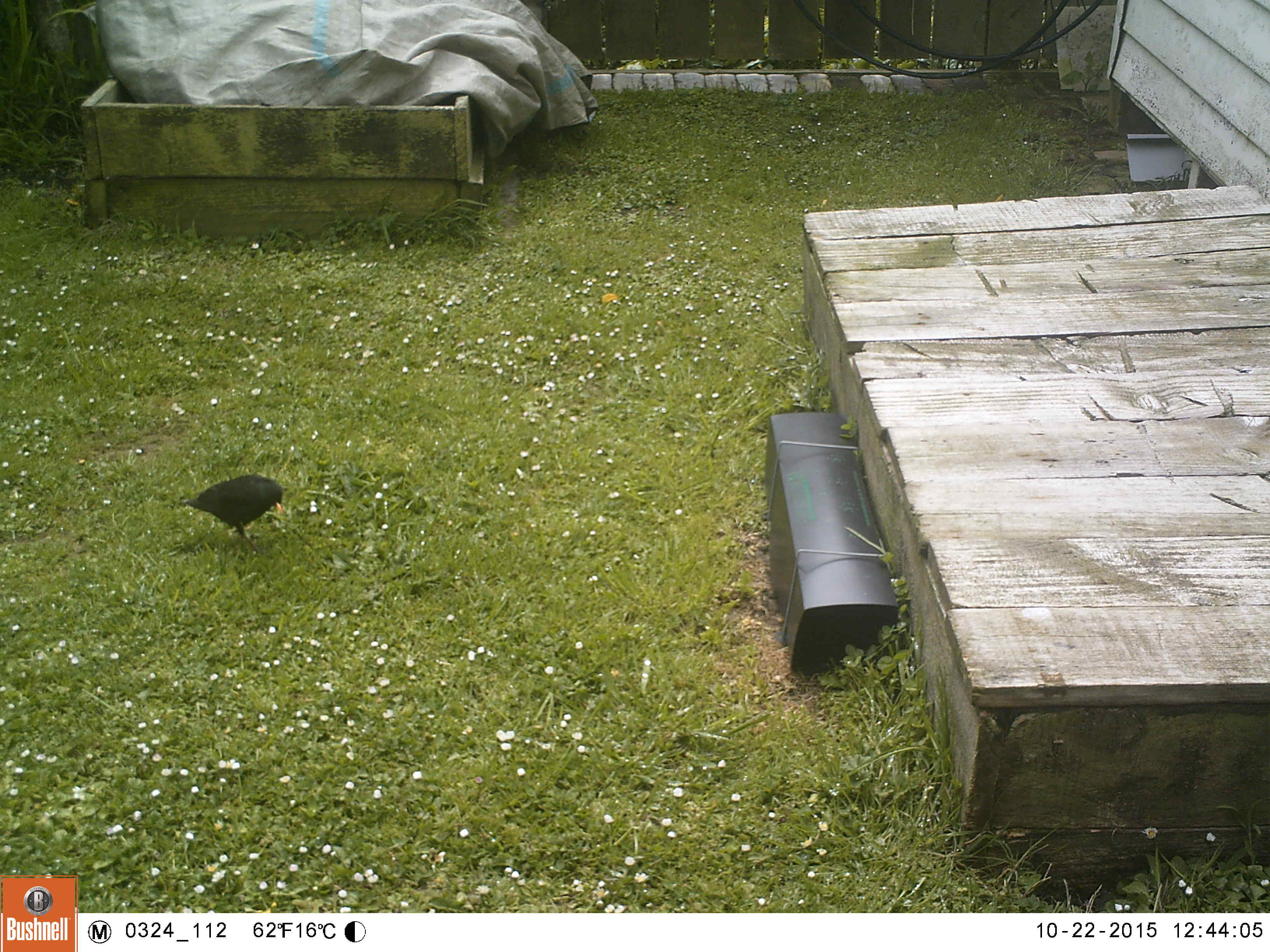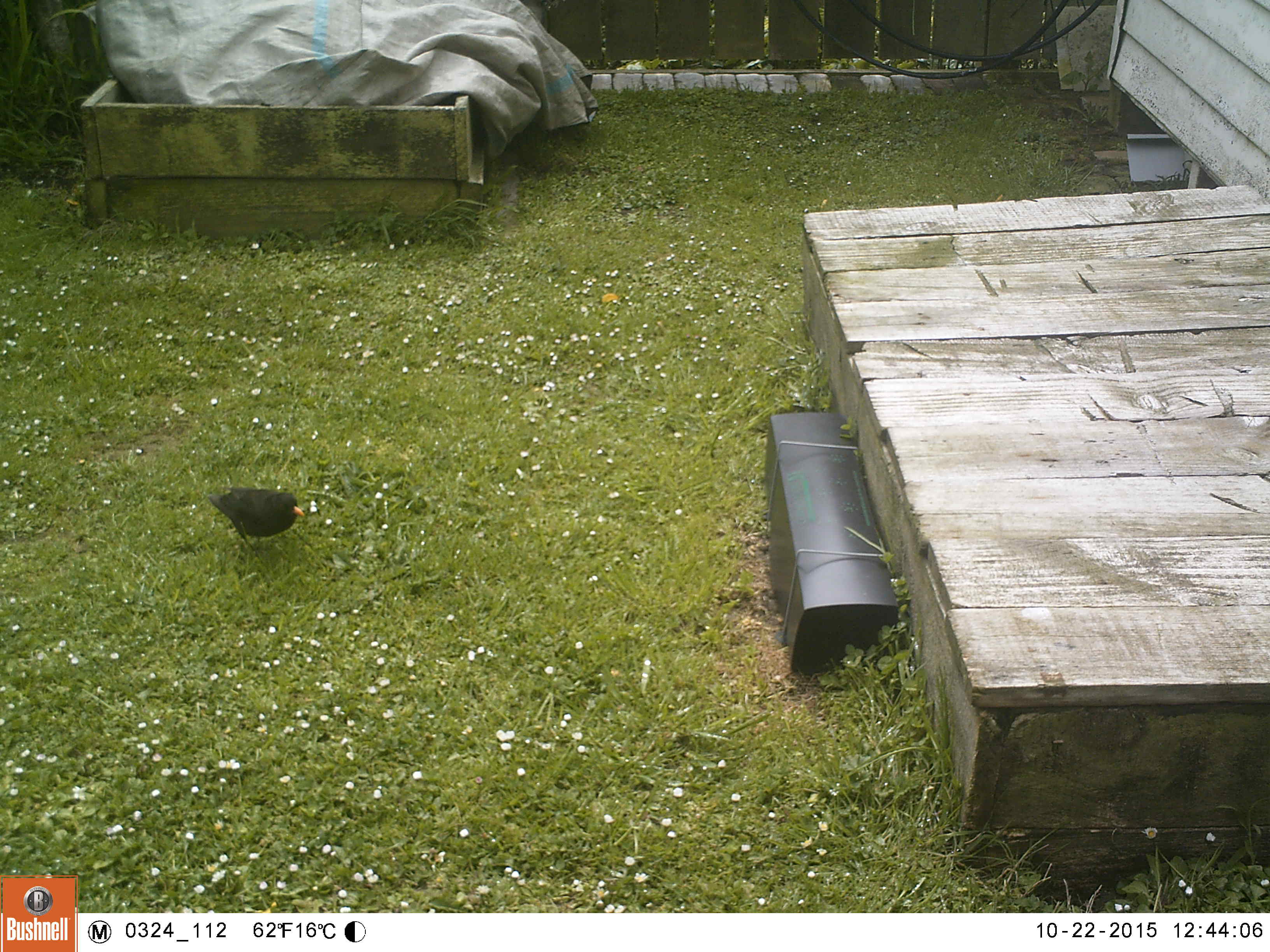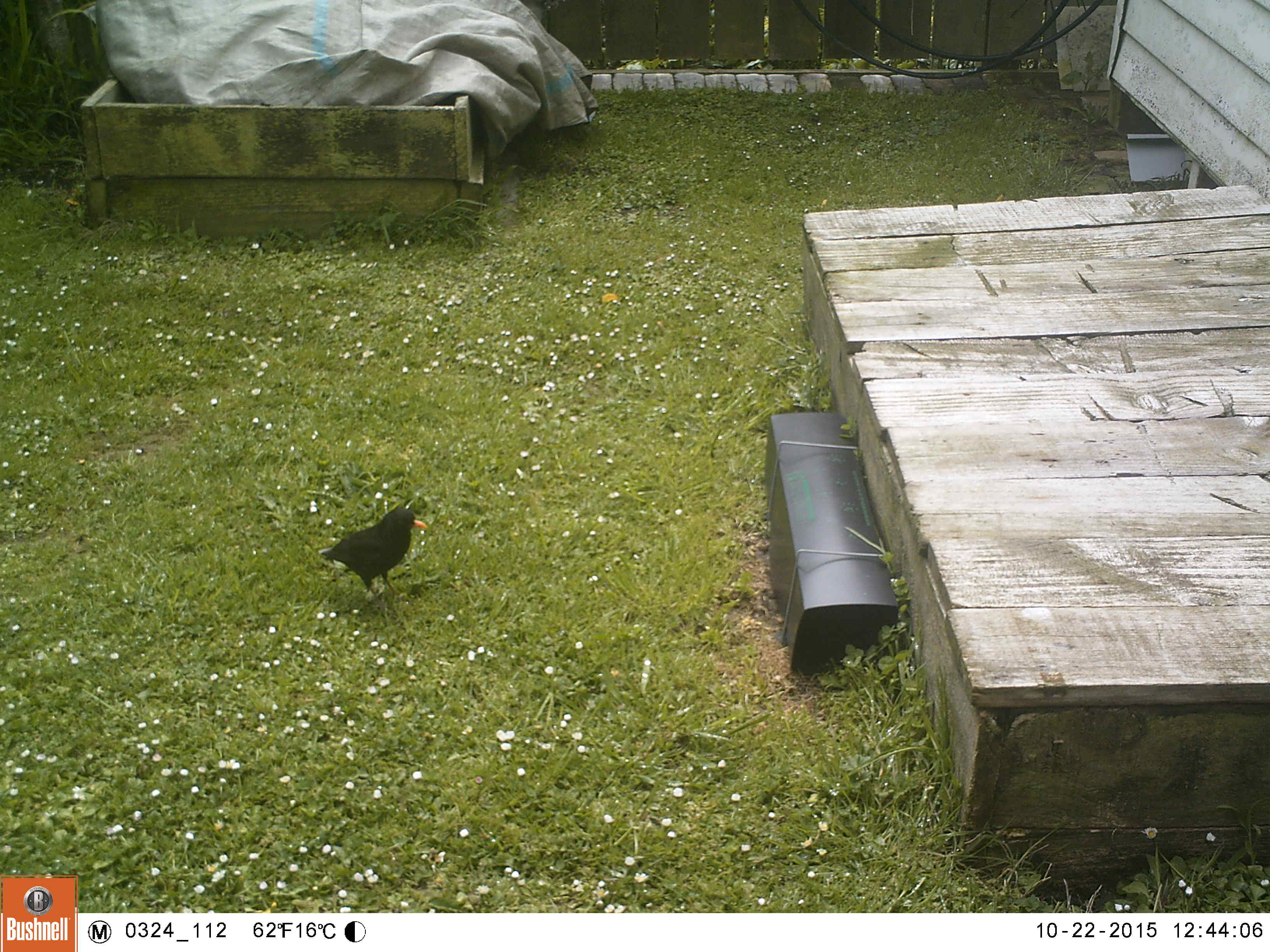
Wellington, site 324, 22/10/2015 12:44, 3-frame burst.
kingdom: Animalia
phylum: Chordata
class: Aves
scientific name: Aves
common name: bird